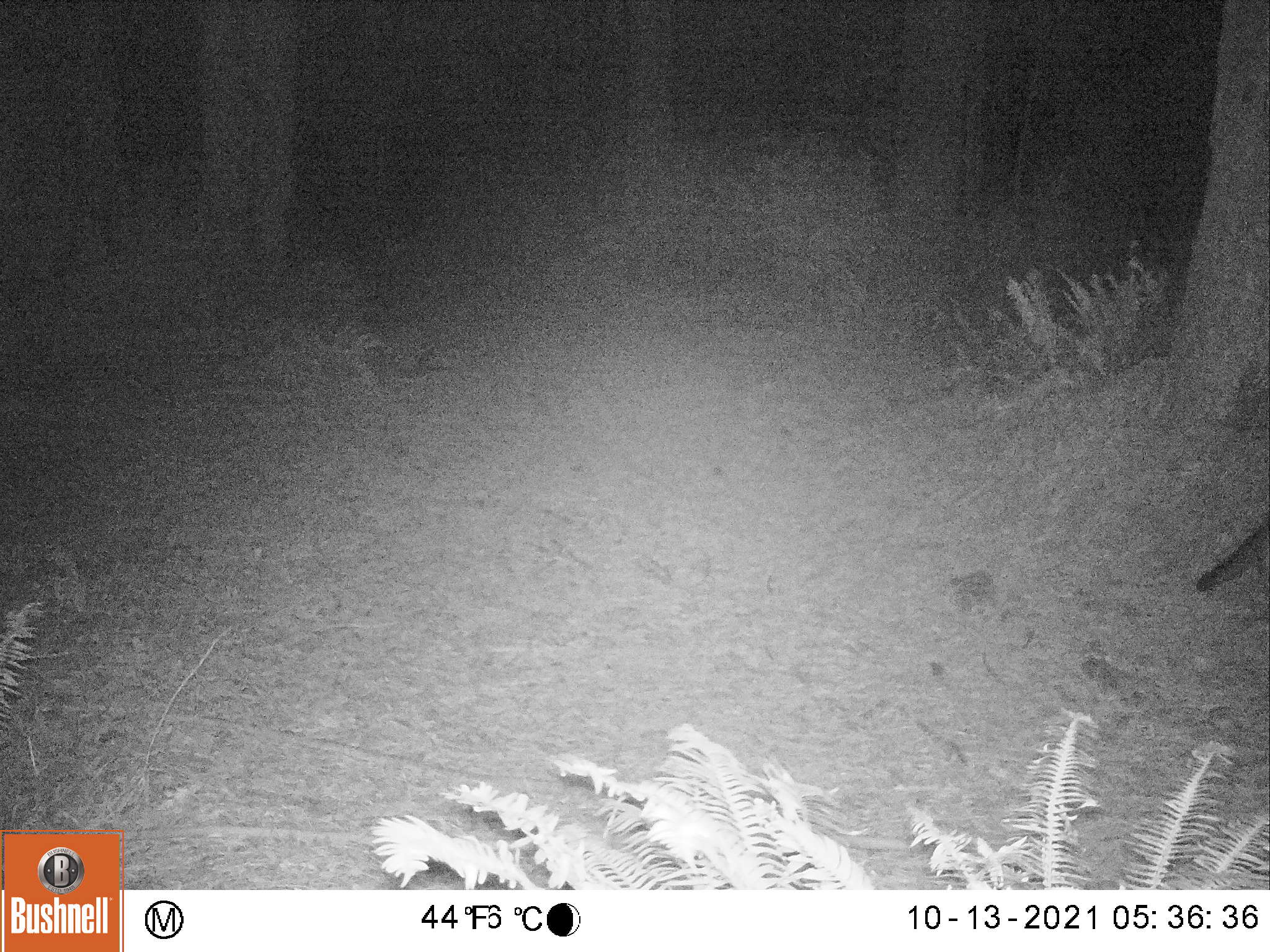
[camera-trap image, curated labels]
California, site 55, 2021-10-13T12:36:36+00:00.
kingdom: Animalia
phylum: Chordata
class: Mammalia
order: Carnivora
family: Canidae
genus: Urocyon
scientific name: Urocyon cinereoargenteus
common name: gray fox